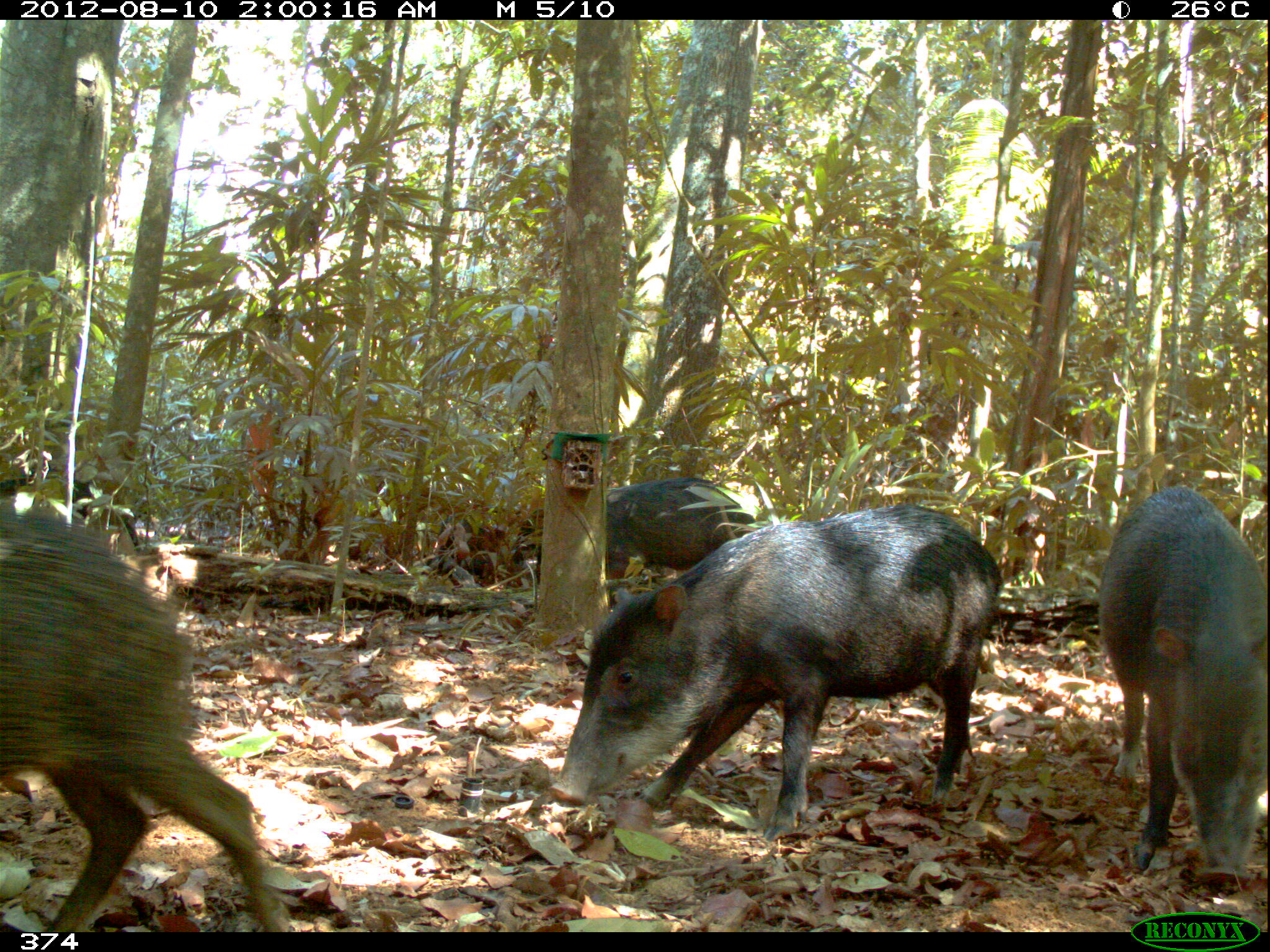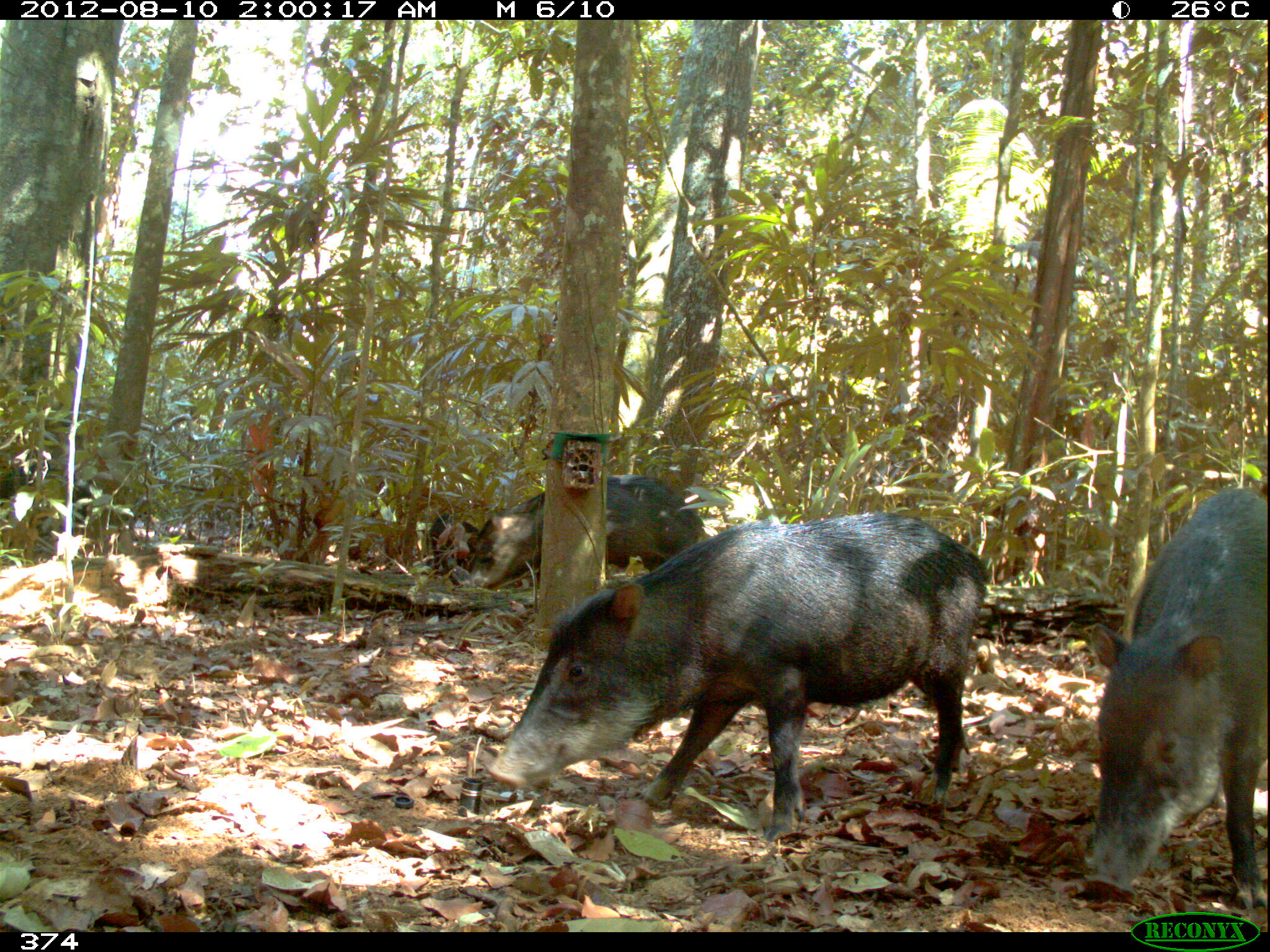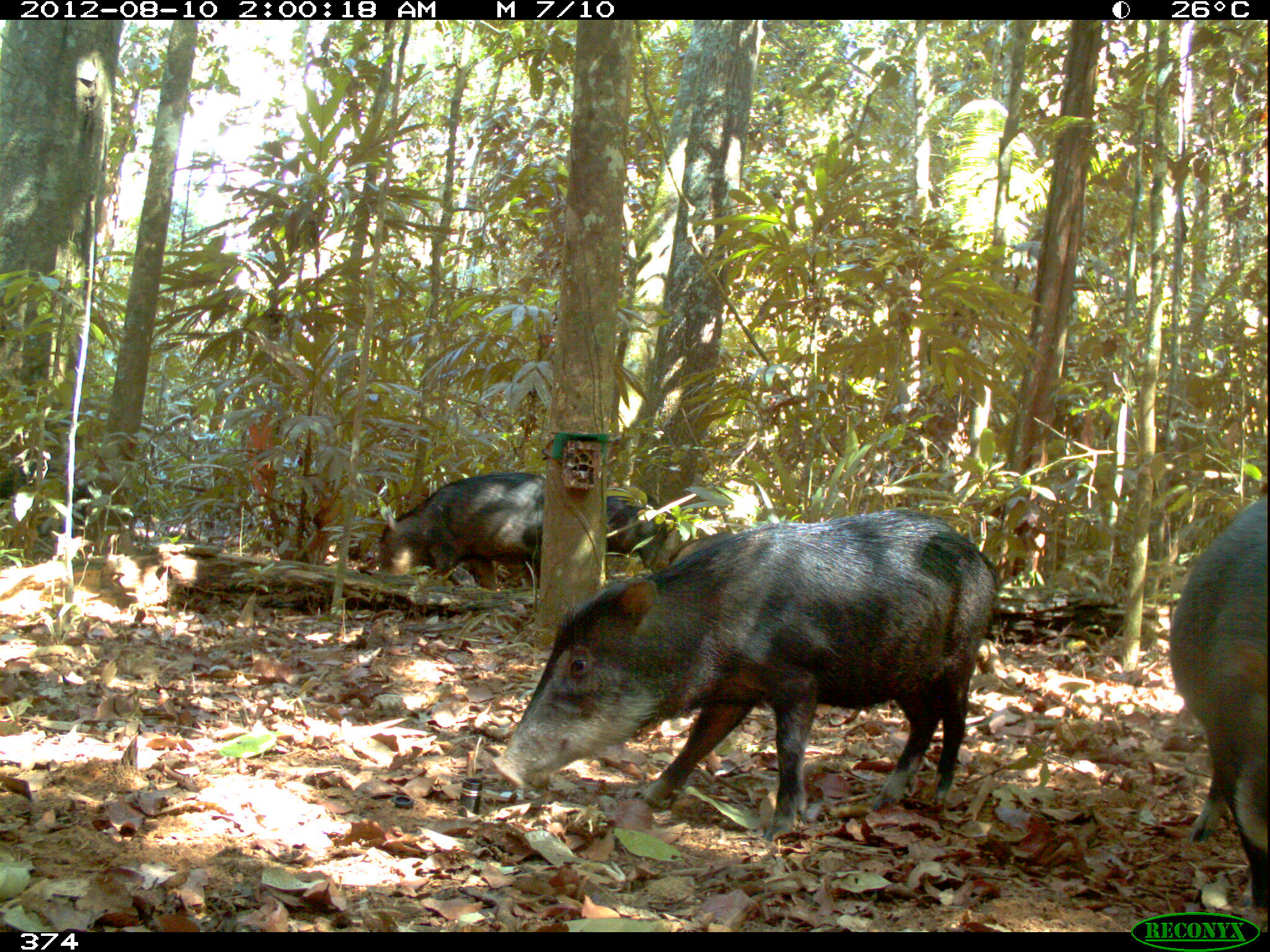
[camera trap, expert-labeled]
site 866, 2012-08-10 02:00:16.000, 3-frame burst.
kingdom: Animalia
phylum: Chordata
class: Mammalia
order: Artiodactyla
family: Tayassuidae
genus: Tayassu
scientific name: Tayassu pecari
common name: white-lipped peccary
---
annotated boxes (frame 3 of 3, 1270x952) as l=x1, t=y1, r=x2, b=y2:
tayassu pecari: l=488, t=509, r=999, b=839; l=1167, t=492, r=1270, b=930; l=378, t=473, r=565, b=589; l=539, t=488, r=676, b=570